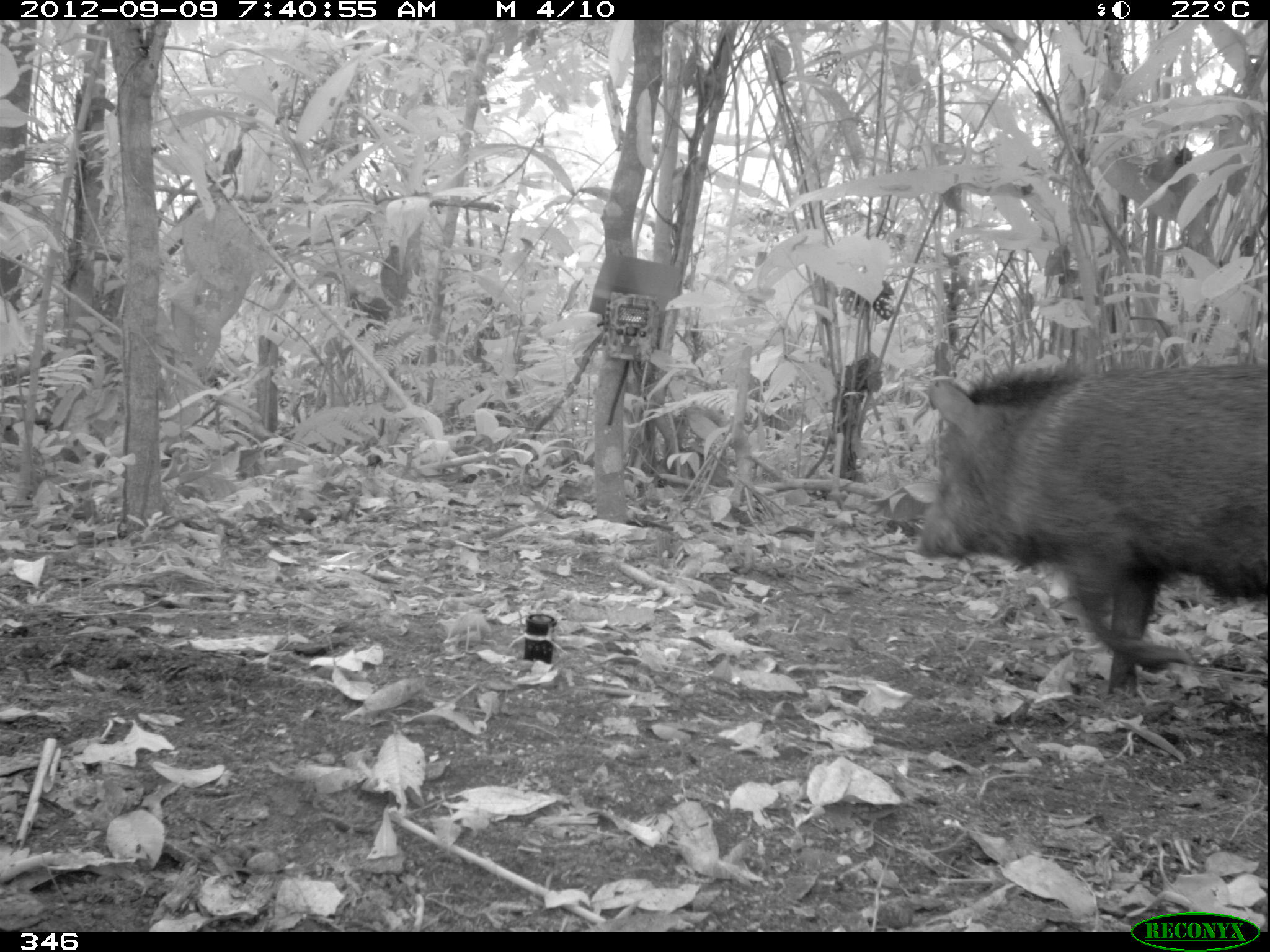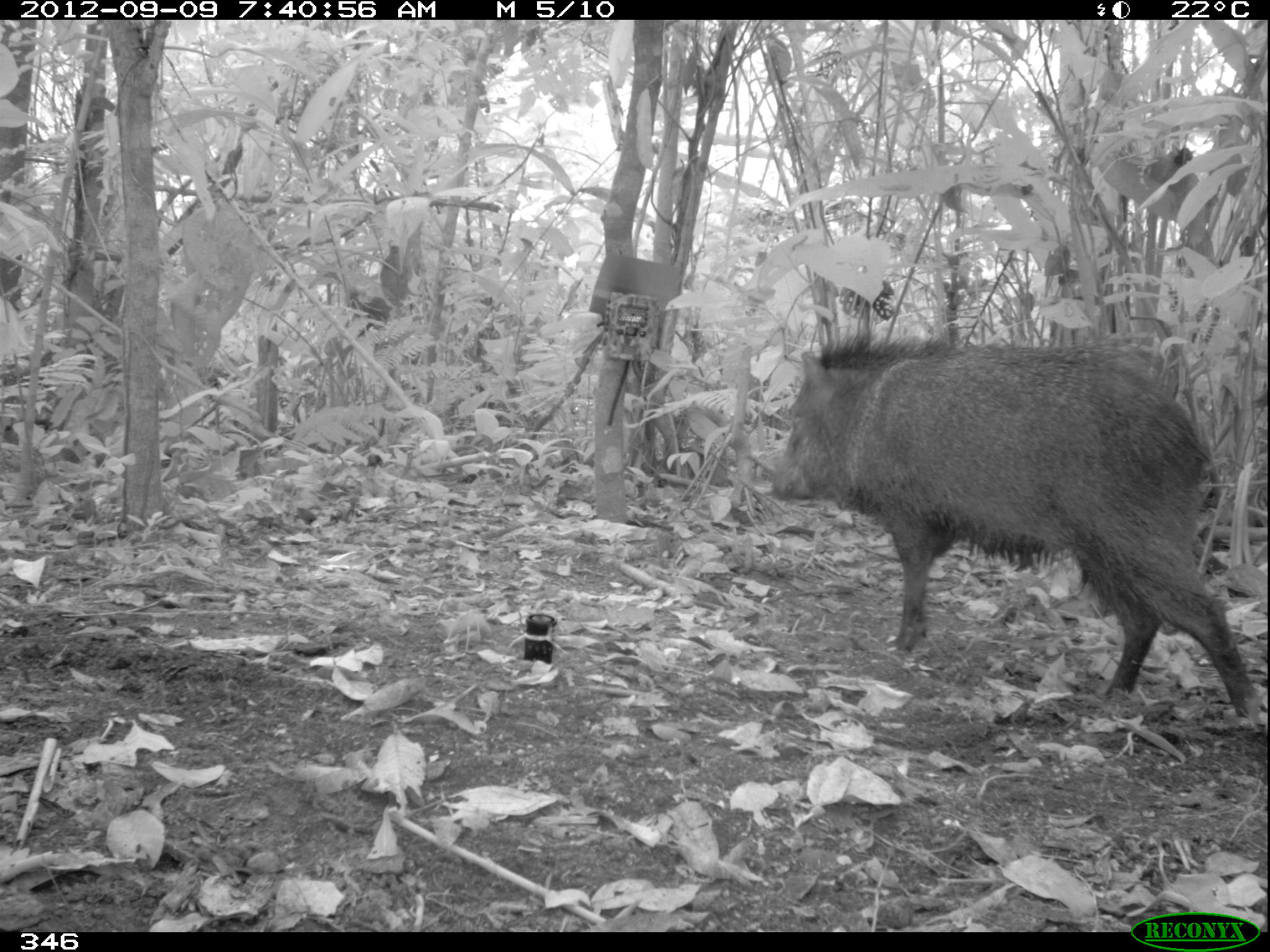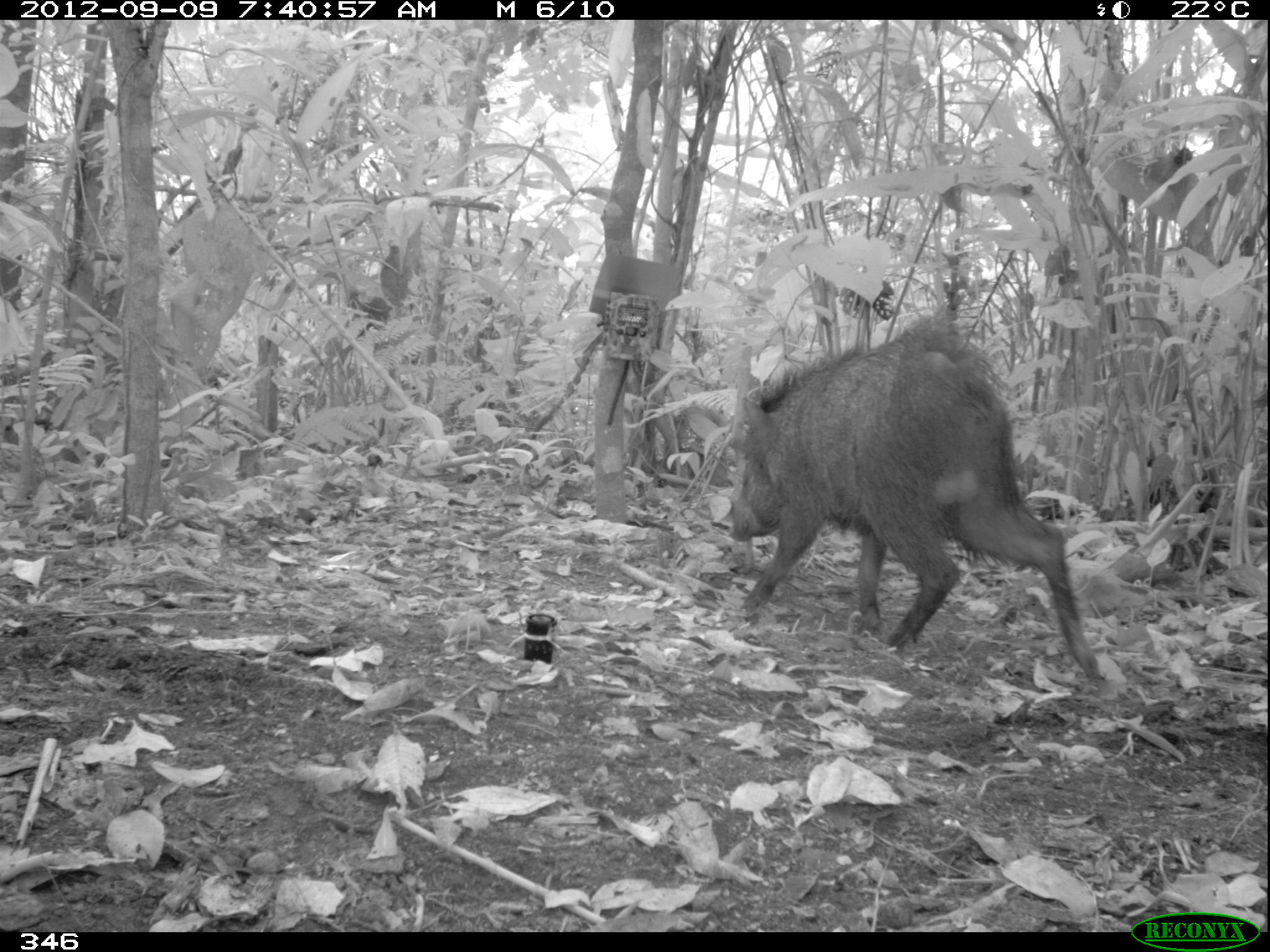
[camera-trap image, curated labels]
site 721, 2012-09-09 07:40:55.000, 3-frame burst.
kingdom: Animalia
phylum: Chordata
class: Mammalia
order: Artiodactyla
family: Tayassuidae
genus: Pecari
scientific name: Pecari tajacu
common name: collared peccary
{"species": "Pecari tajacu (collared peccary)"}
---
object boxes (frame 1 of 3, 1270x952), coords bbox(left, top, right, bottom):
pecari tajacu: bbox(910, 361, 1268, 702)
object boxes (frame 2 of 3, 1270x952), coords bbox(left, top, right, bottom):
pecari tajacu: bbox(768, 336, 1262, 721)